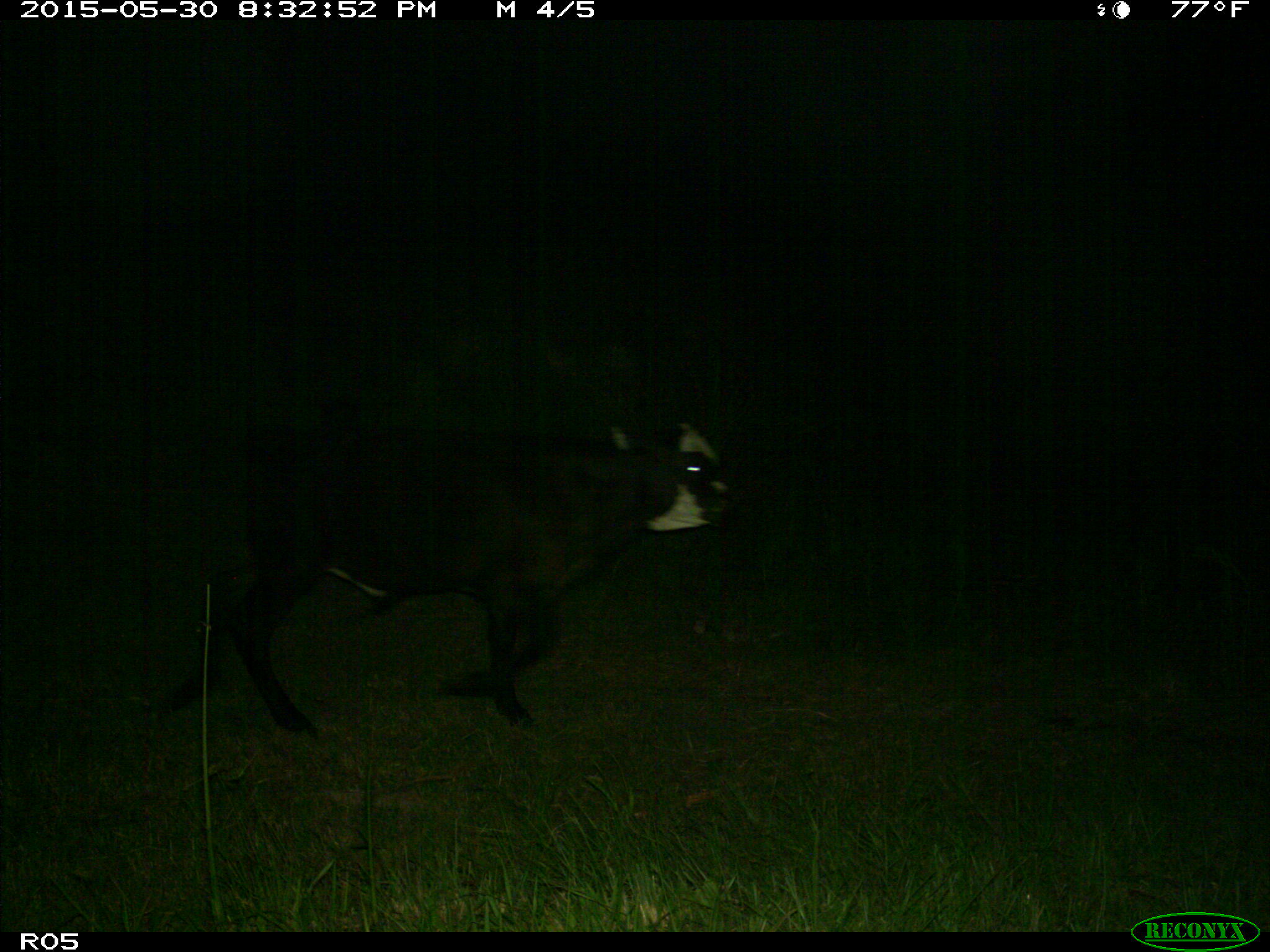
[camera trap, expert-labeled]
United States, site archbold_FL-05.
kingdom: Animalia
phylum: Chordata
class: Mammalia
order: Artiodactyla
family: Bovidae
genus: Bos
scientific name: Bos taurus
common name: domestic cow